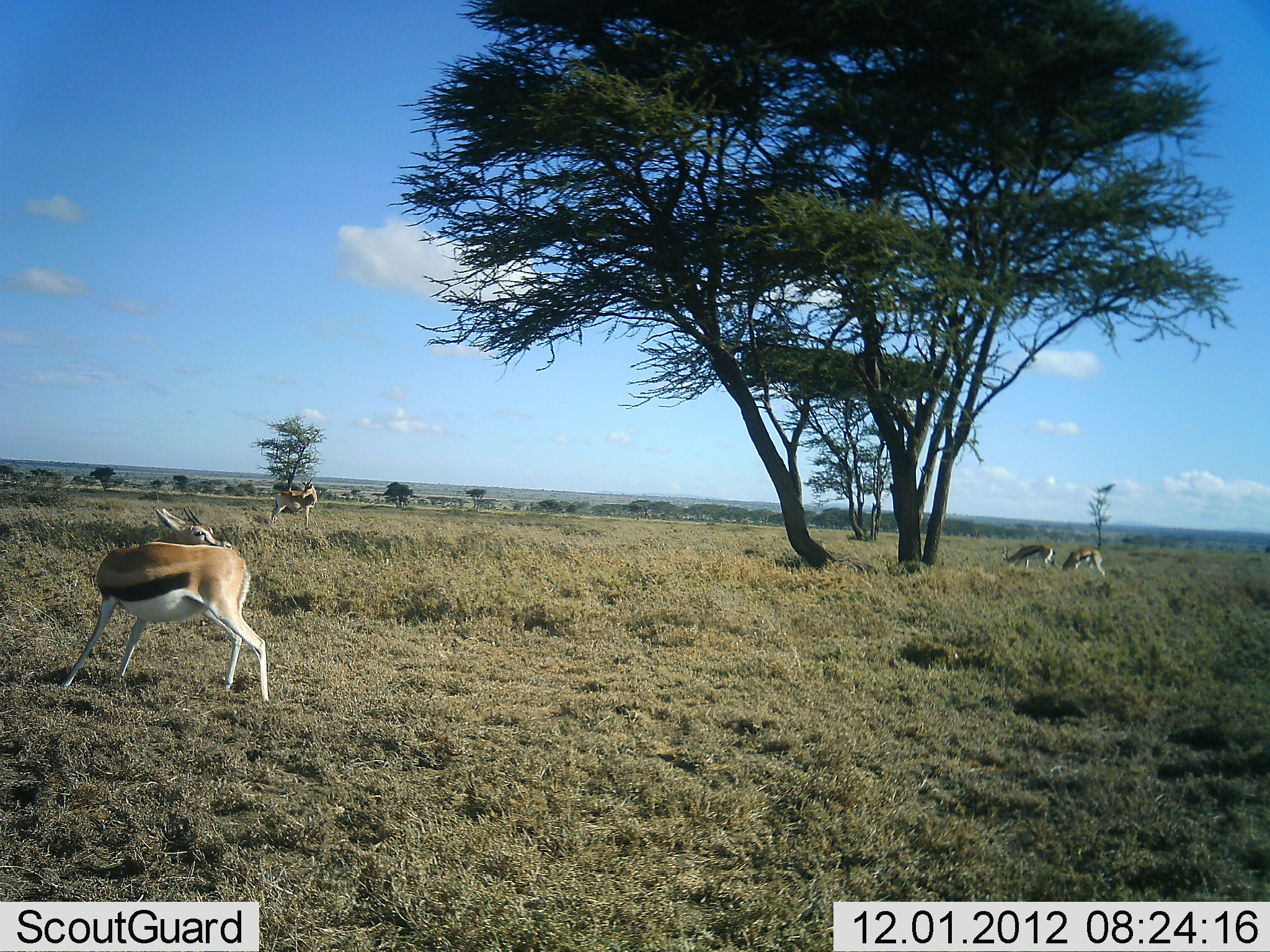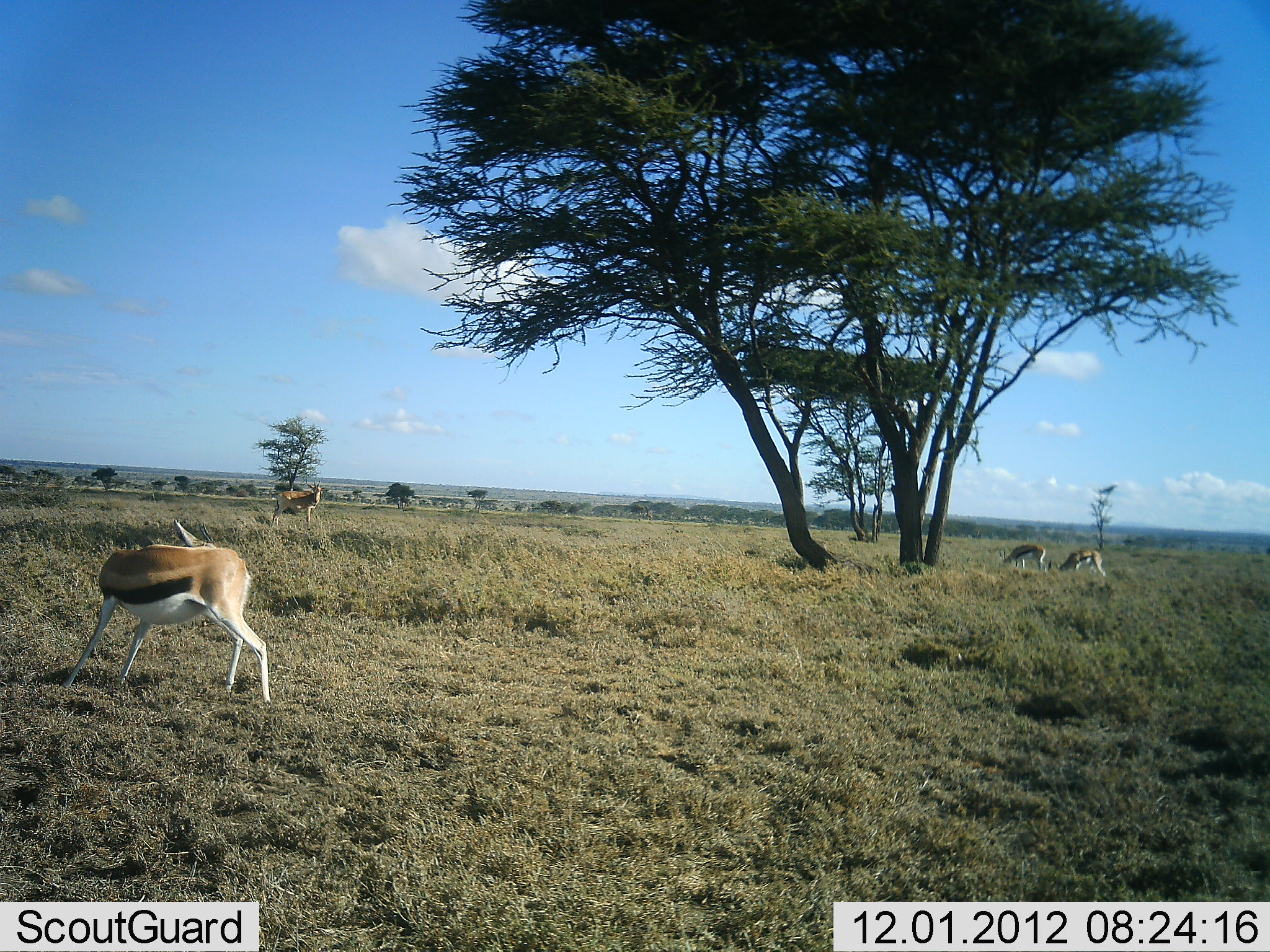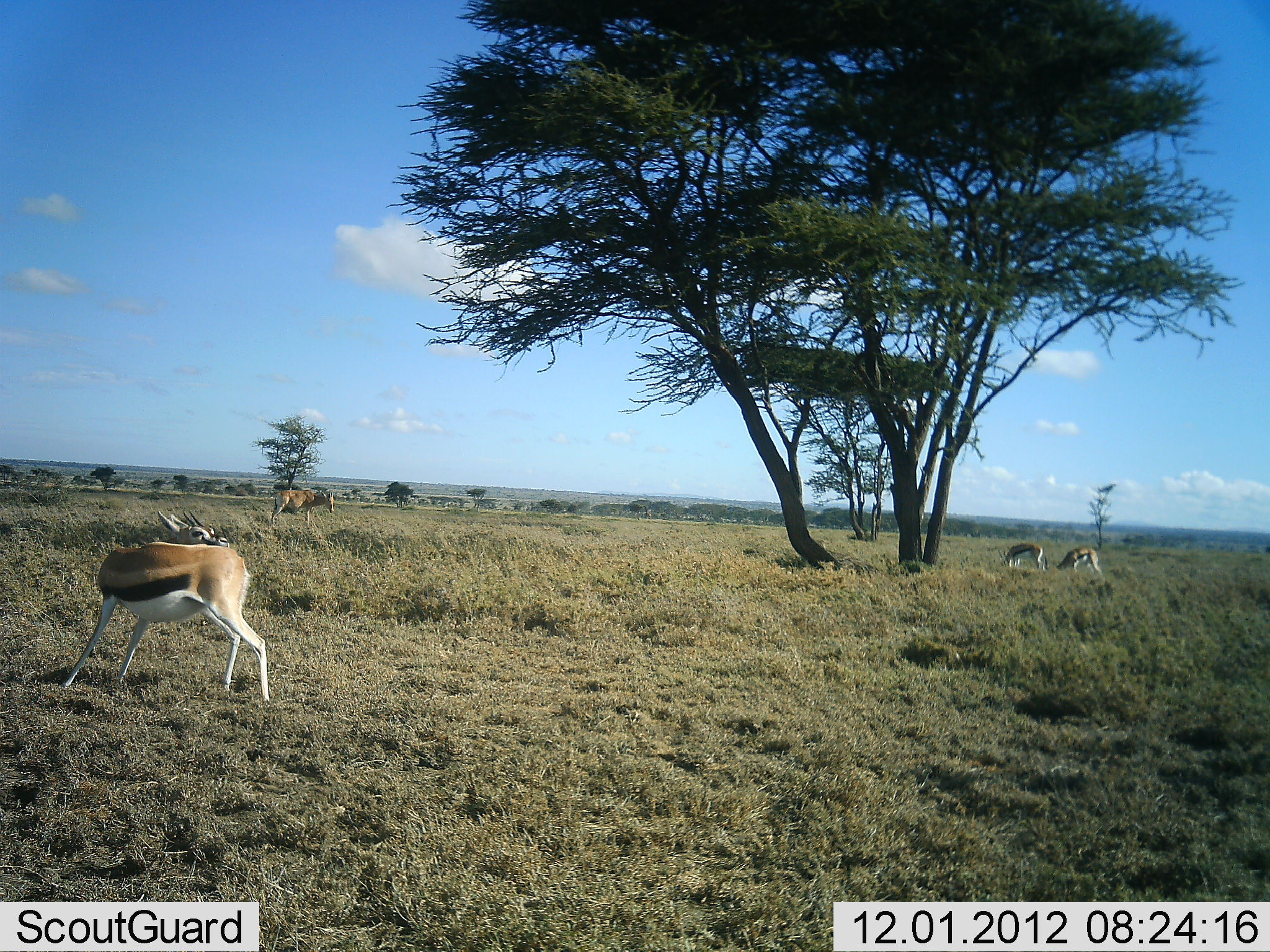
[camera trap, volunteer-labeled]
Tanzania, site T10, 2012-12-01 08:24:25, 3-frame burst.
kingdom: Animalia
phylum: Chordata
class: Mammalia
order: Artiodactyla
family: Bovidae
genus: Eudorcas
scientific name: Eudorcas thomsonii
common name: thomson's gazelle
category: gazellethomsons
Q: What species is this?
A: Gazellethomsons (thomson's gazelle) (Eudorcas thomsonii).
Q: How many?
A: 4.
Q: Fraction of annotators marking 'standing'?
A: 72%.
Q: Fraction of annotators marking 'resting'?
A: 0%.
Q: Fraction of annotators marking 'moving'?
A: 6%.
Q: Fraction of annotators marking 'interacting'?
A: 0%.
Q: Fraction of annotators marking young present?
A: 0%.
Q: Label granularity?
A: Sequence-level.